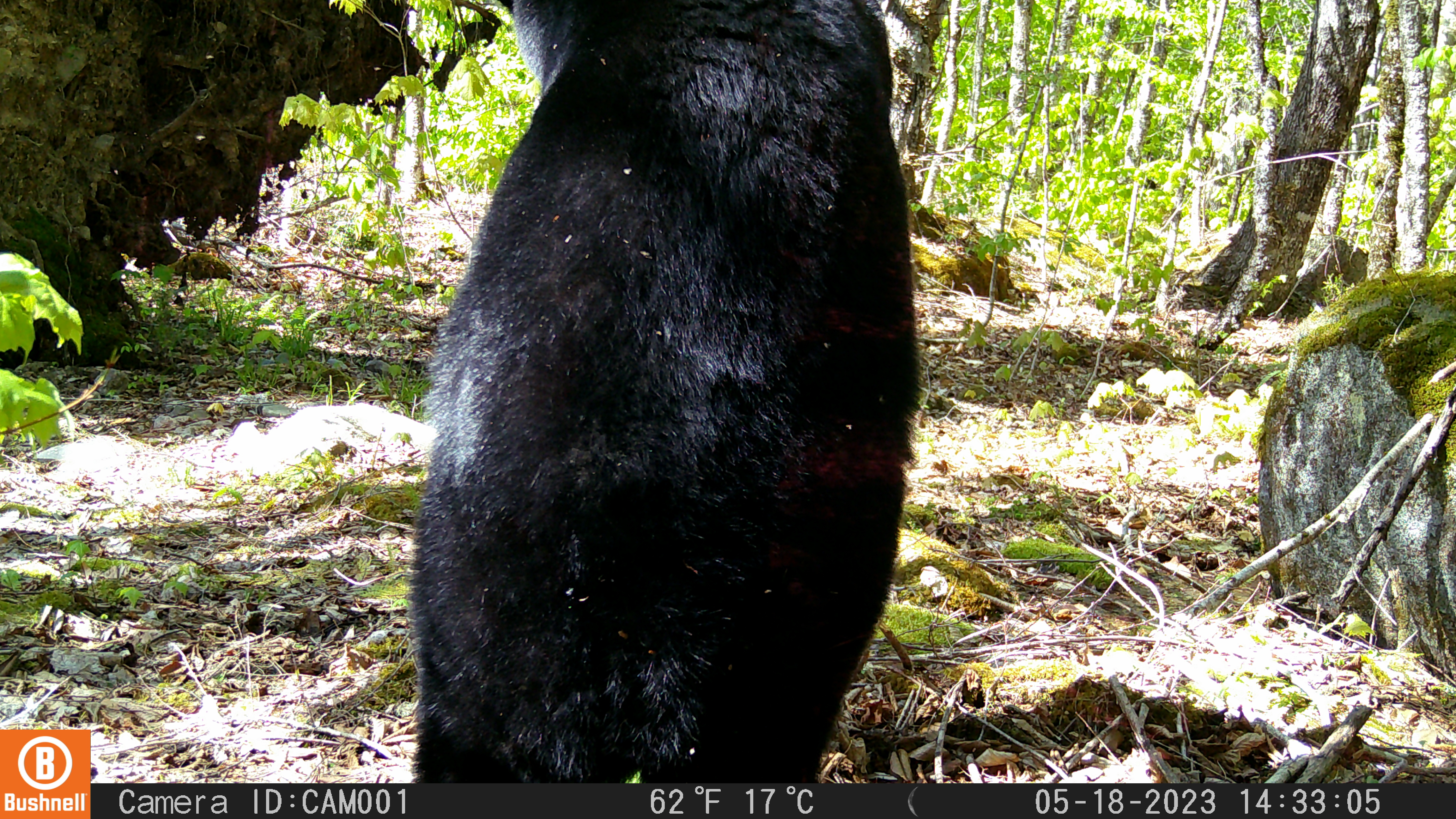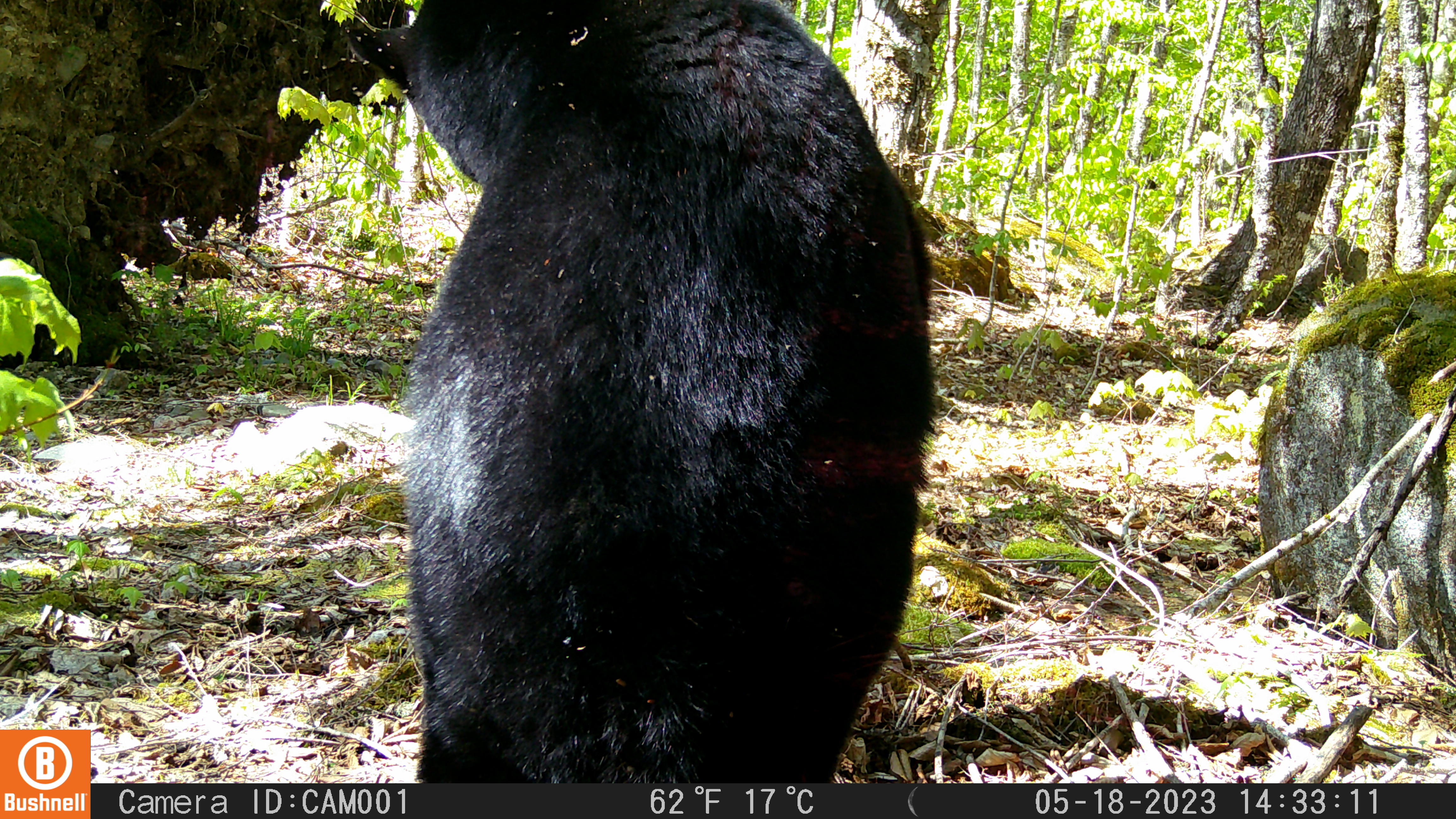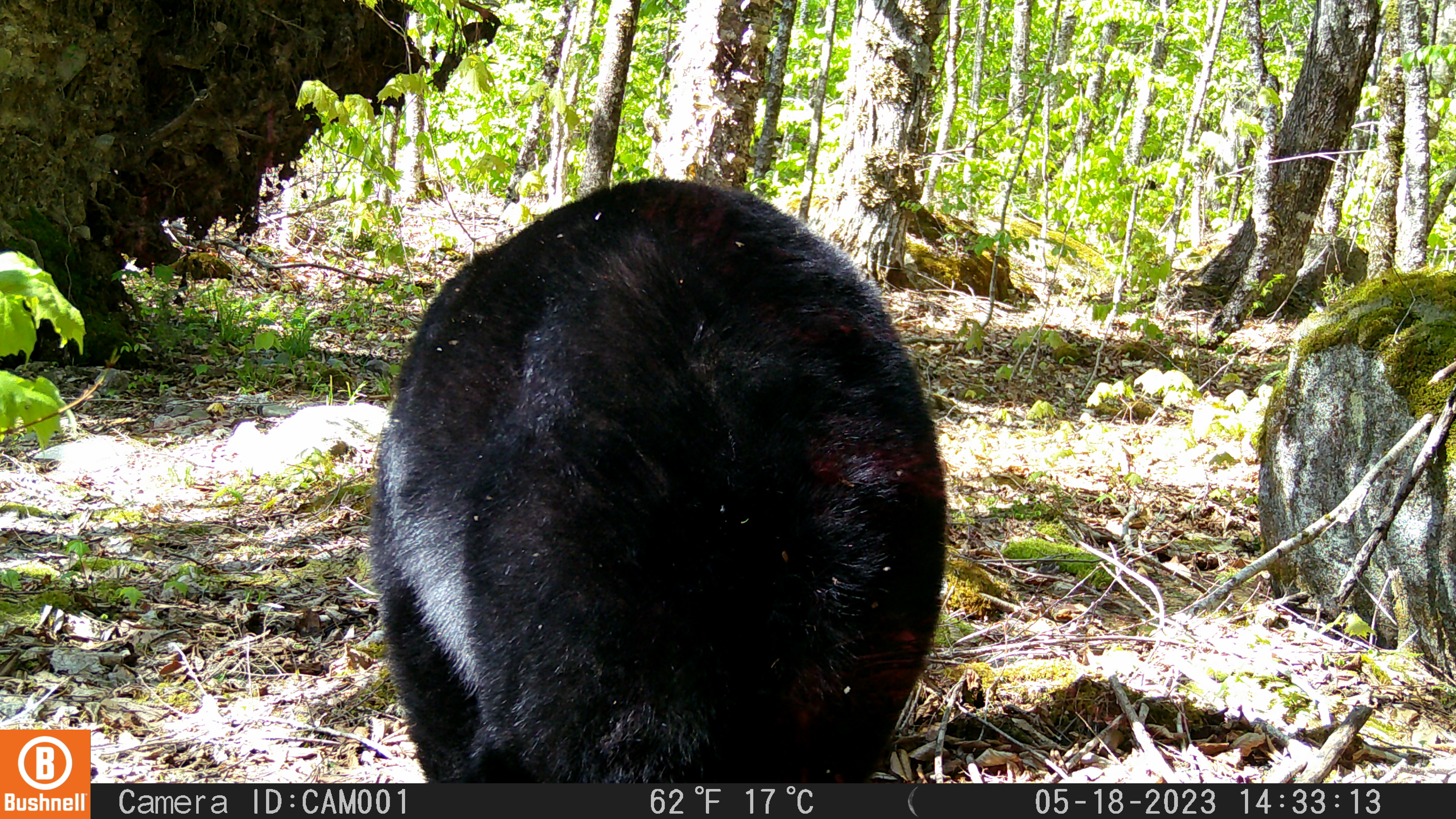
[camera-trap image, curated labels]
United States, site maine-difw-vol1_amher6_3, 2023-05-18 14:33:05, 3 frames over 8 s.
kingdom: Animalia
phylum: Chordata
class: Mammalia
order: Carnivora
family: Ursidae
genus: Ursus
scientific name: Ursus americanus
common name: black bear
Black bear (Ursus americanus).